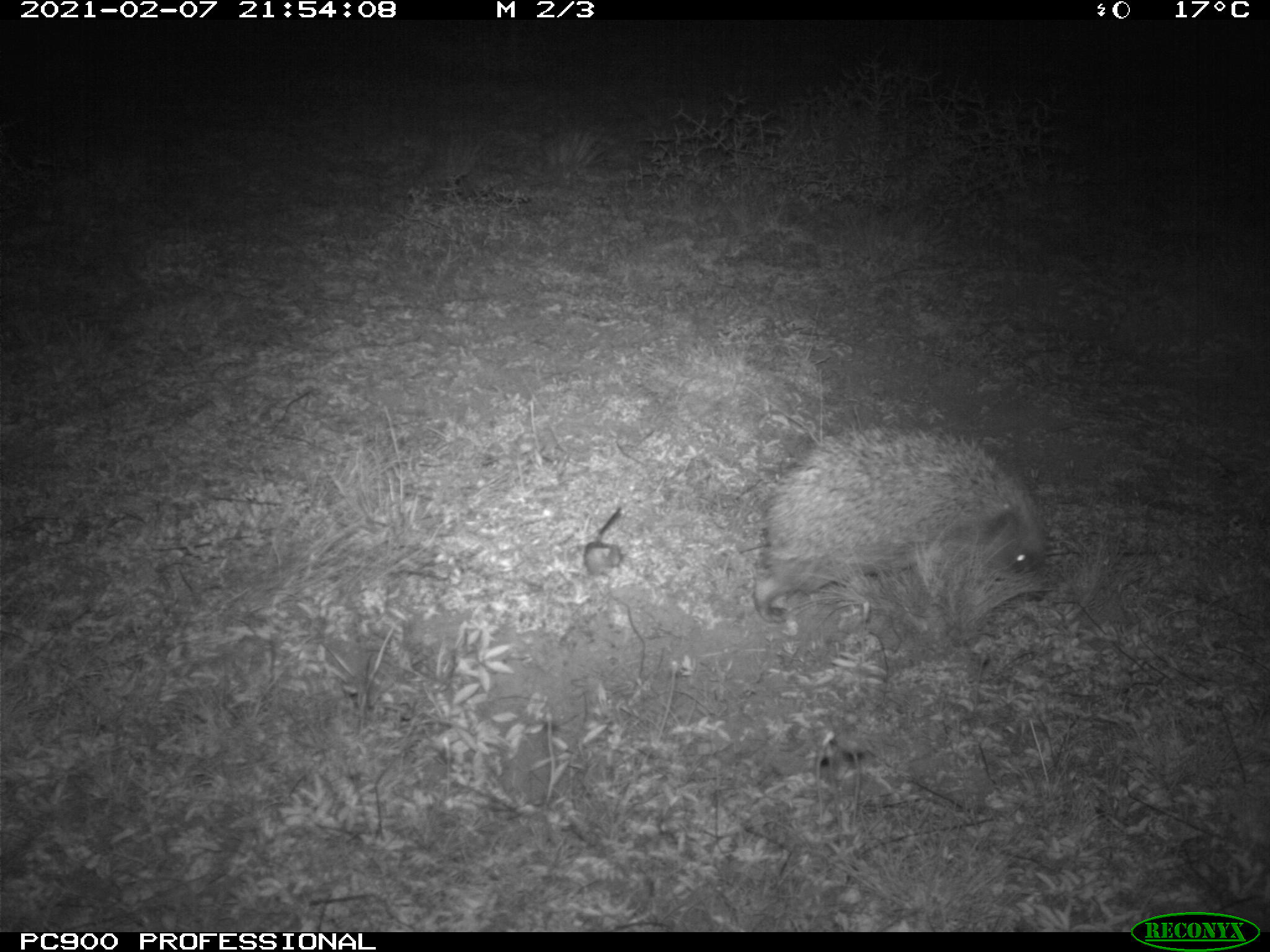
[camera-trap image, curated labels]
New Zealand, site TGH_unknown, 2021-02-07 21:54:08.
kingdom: Animalia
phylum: Chordata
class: Mammalia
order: Eulipotyphla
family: Erinaceidae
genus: Erinaceus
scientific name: Erinaceus europaeus europaeus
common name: european hedgehog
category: hedgehog